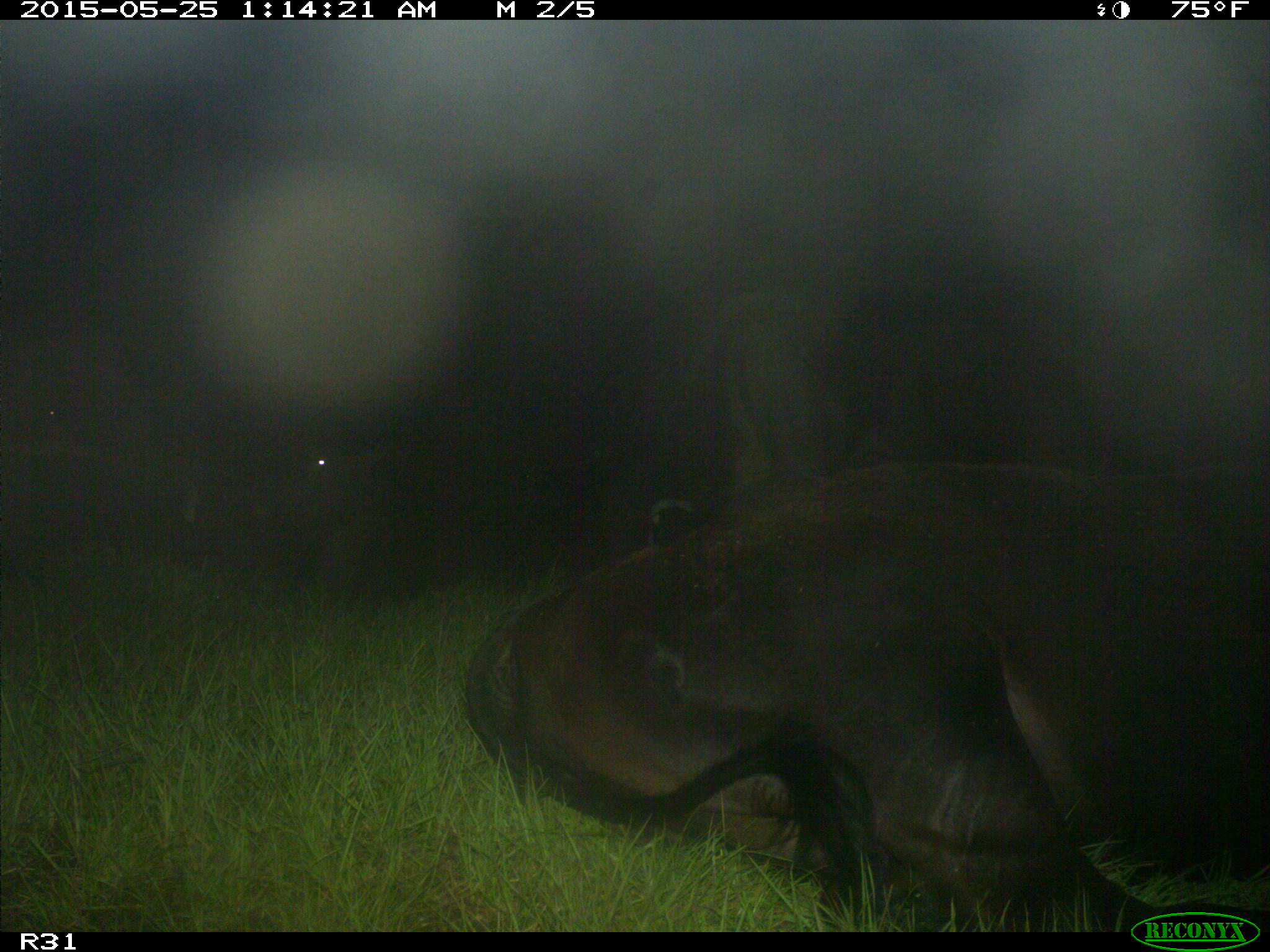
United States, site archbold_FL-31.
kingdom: Animalia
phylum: Chordata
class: Mammalia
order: Artiodactyla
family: Bovidae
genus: Bos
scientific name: Bos taurus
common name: domestic cow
Bos taurus (domestic cow).